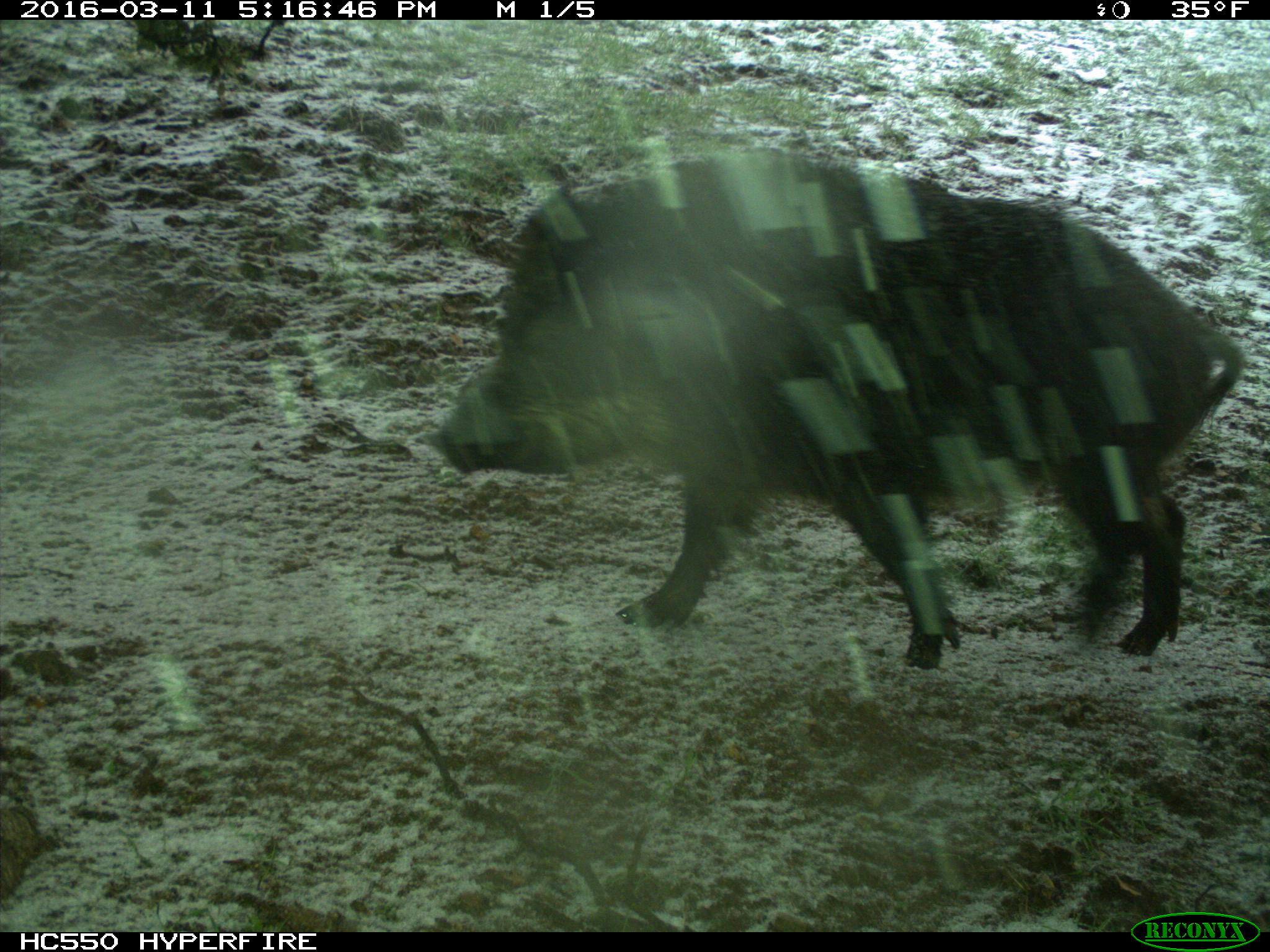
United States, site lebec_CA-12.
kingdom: Animalia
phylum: Chordata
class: Mammalia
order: Artiodactyla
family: Suidae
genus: Sus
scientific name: Sus scrofa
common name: wild boar